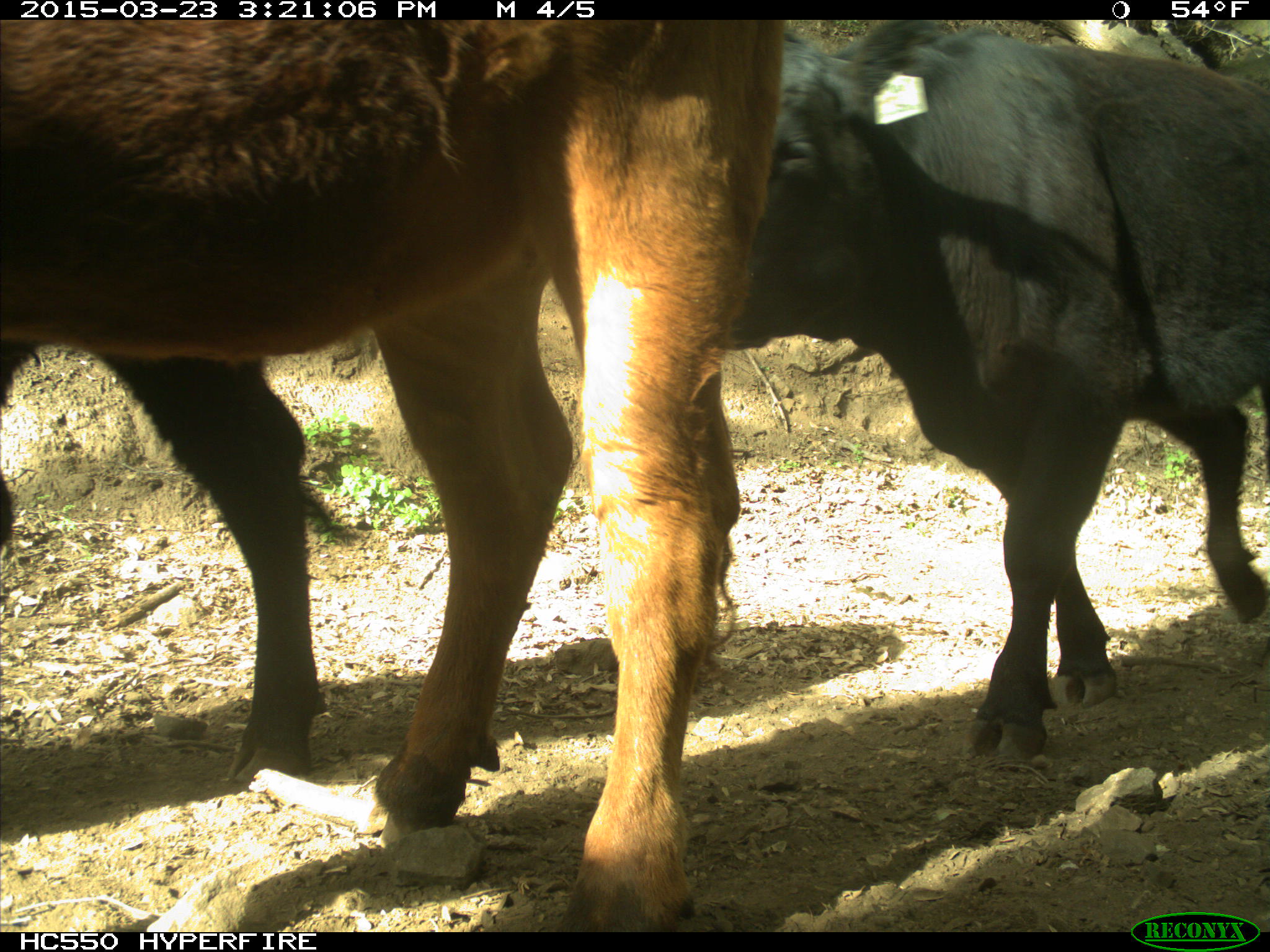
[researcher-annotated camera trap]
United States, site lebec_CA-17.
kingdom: Animalia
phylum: Chordata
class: Mammalia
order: Artiodactyla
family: Bovidae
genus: Bos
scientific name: Bos taurus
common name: domestic cow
Bos taurus (domestic cow).